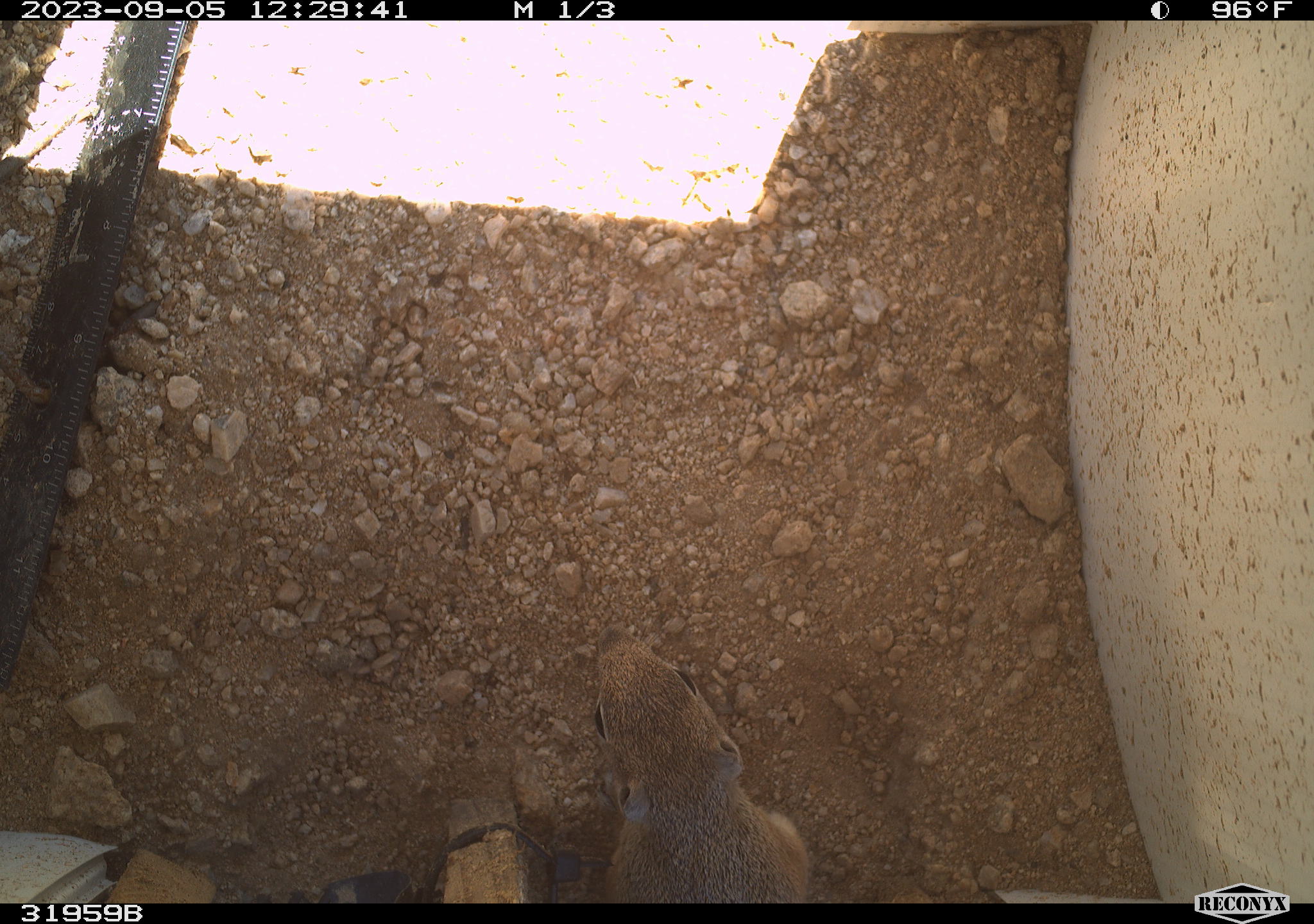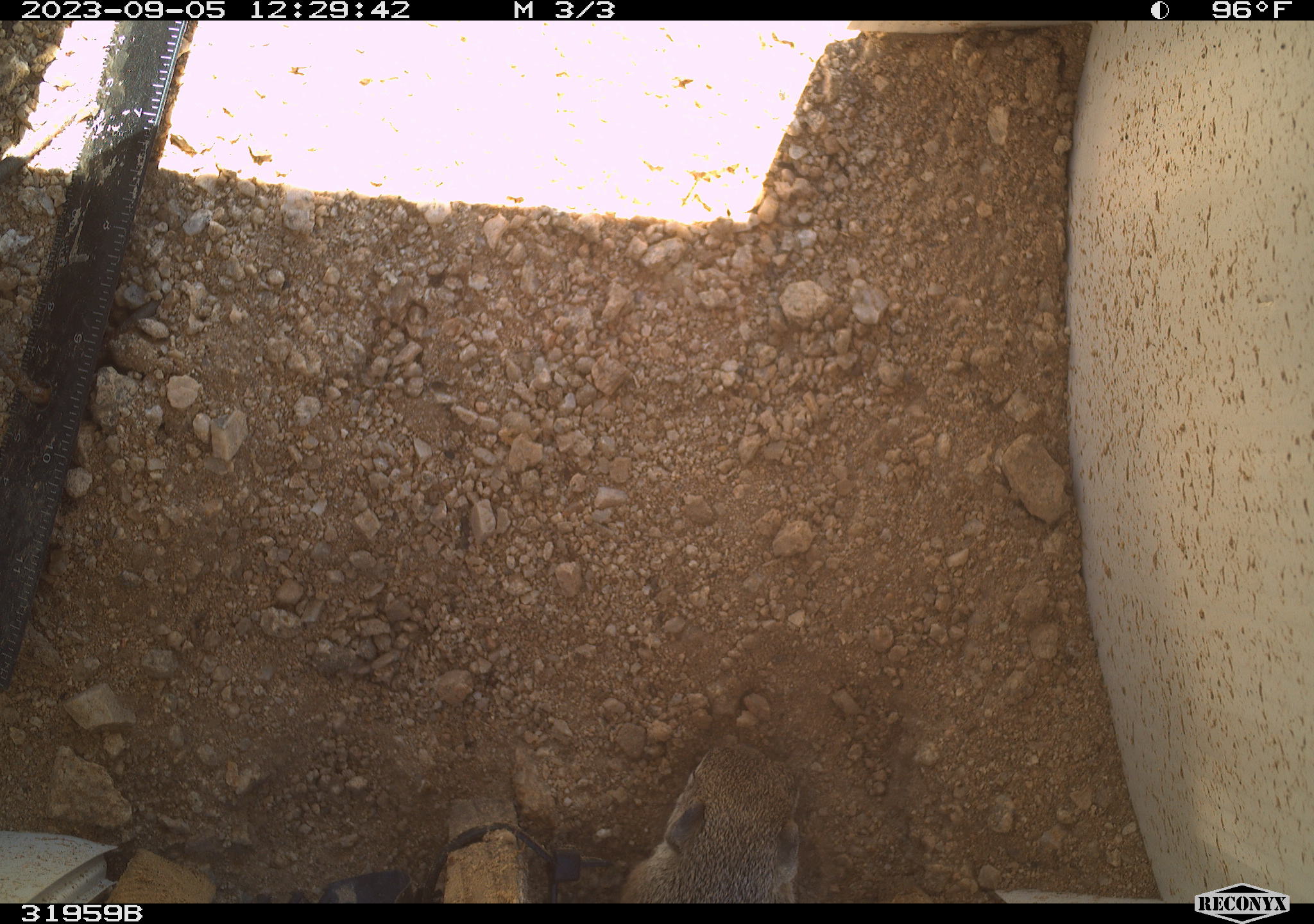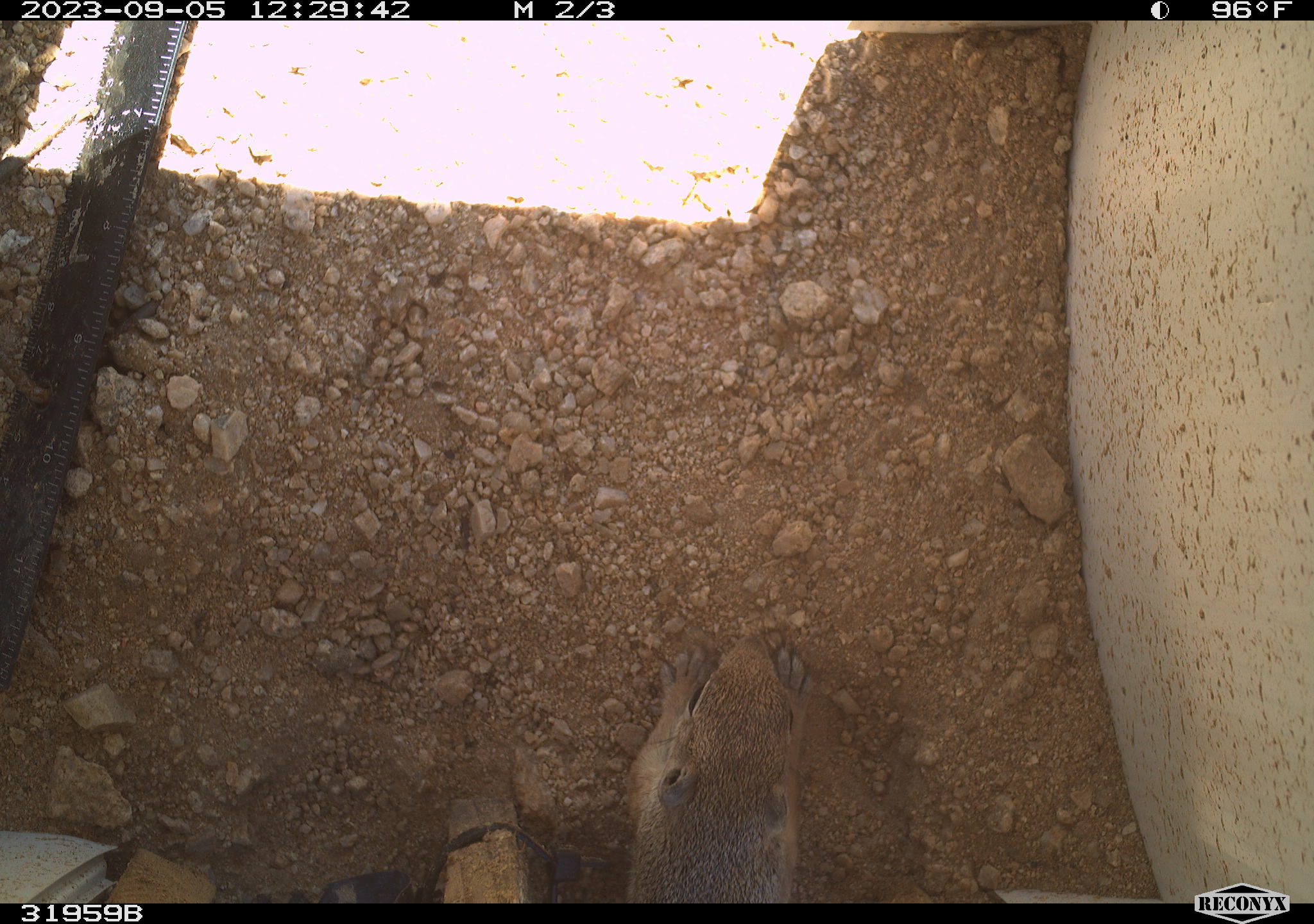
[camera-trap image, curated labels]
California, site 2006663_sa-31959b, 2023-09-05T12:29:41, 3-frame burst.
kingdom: Animalia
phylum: Chordata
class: Mammalia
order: Rodentia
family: Sciuridae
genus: Ammospermophilus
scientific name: Ammospermophilus leucurus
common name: white-tailed antelope squirrel